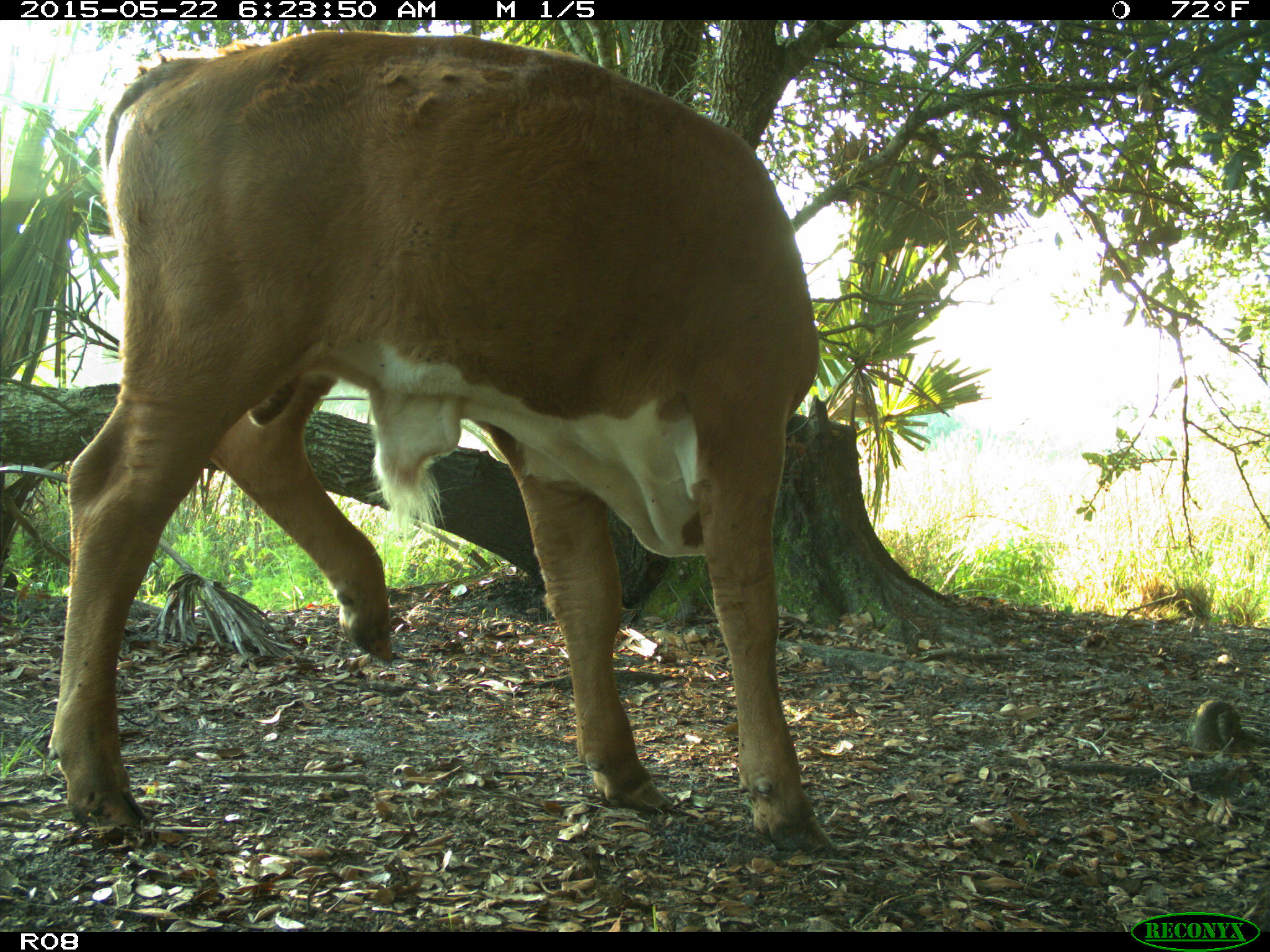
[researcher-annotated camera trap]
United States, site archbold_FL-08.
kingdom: Animalia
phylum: Chordata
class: Mammalia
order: Artiodactyla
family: Bovidae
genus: Bos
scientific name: Bos taurus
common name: domestic cow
Bos taurus (domestic cow).